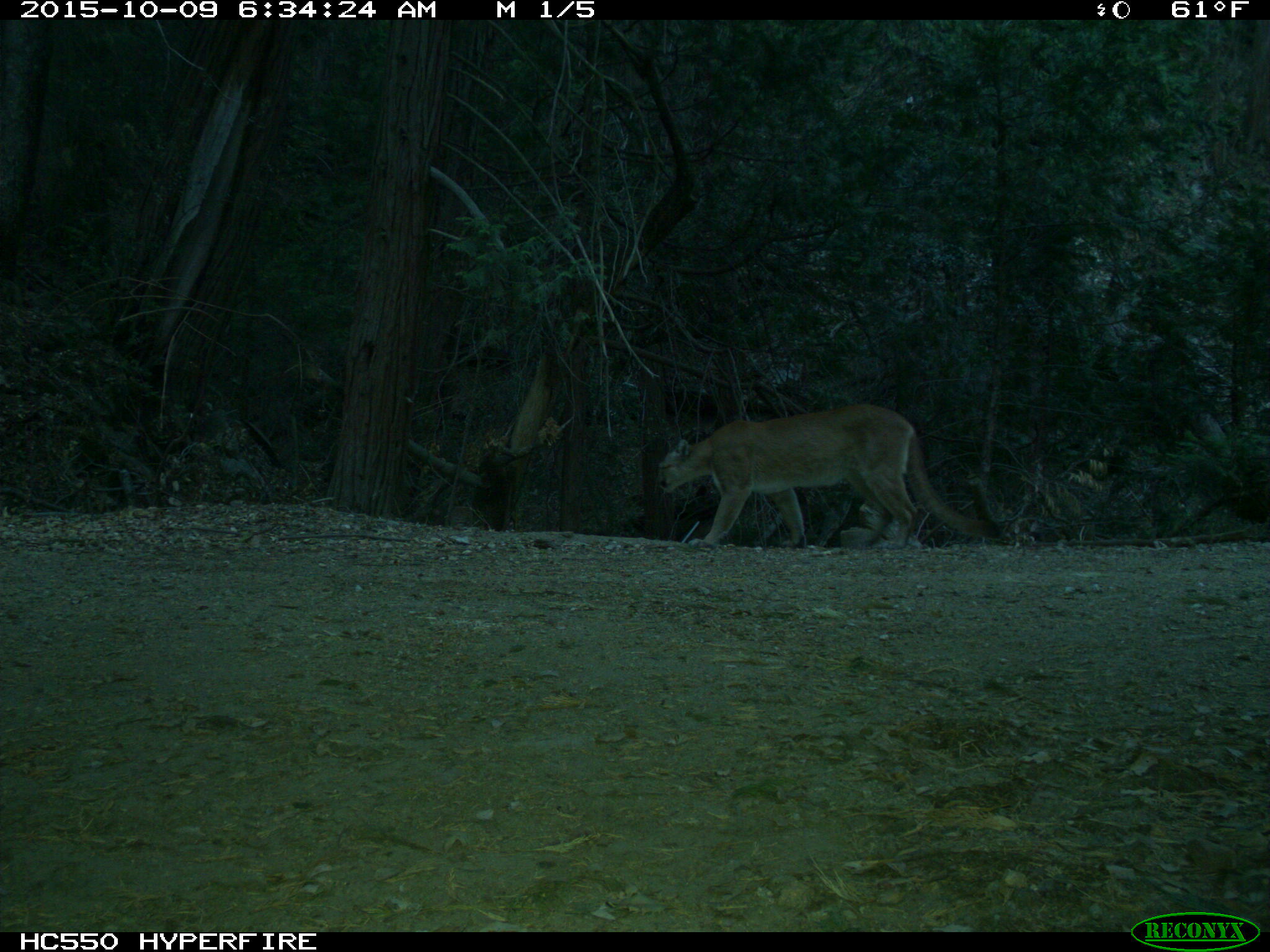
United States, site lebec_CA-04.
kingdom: Animalia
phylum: Chordata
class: Mammalia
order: Carnivora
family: Felidae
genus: Puma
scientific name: Puma concolor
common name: mountain lion